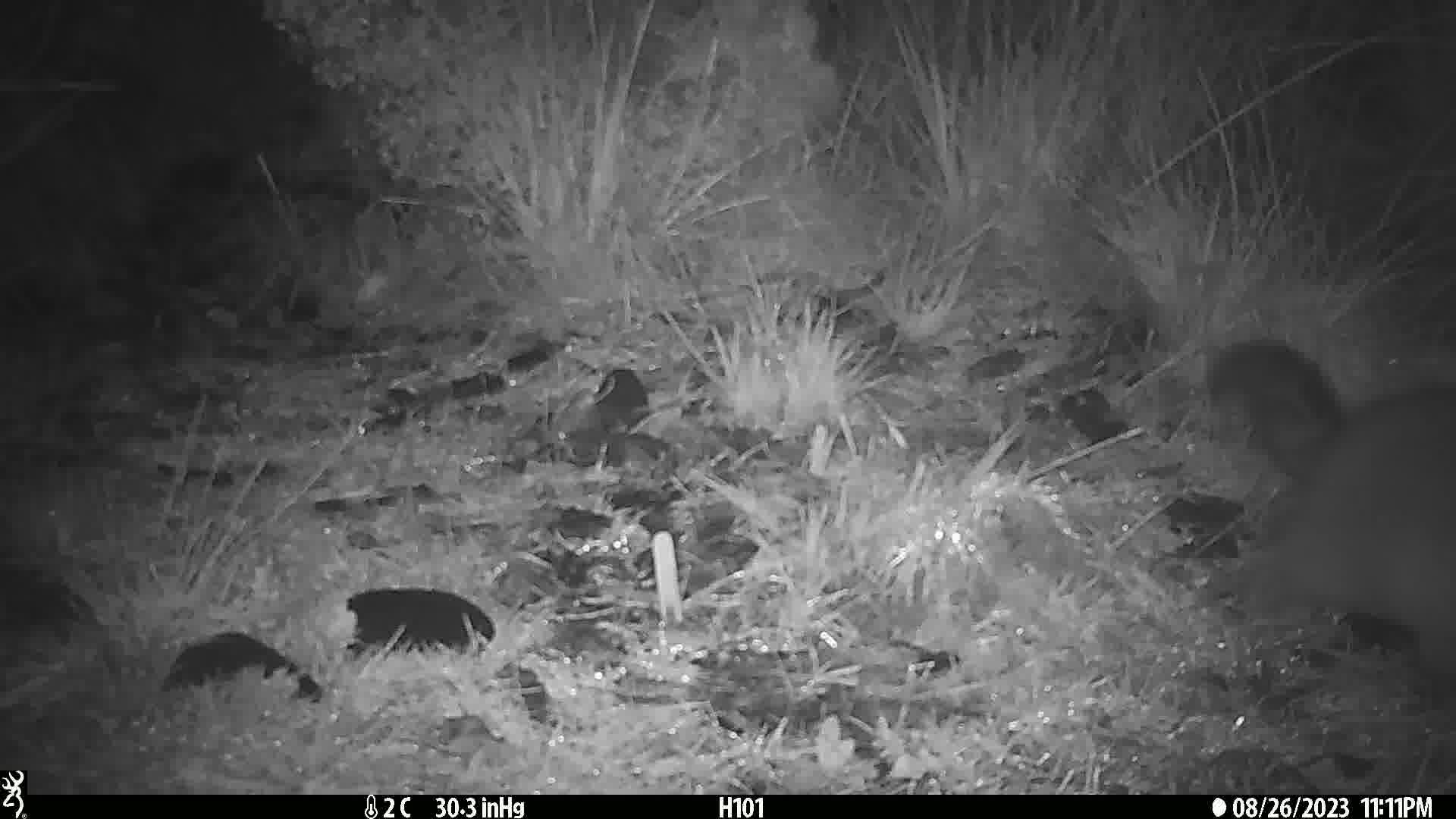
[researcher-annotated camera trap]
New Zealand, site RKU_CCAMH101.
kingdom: Animalia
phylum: Chordata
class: Mammalia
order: Diprotodontia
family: Phalangeridae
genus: Trichosurus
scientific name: Trichosurus vulpecula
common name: common brushtail possum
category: possum